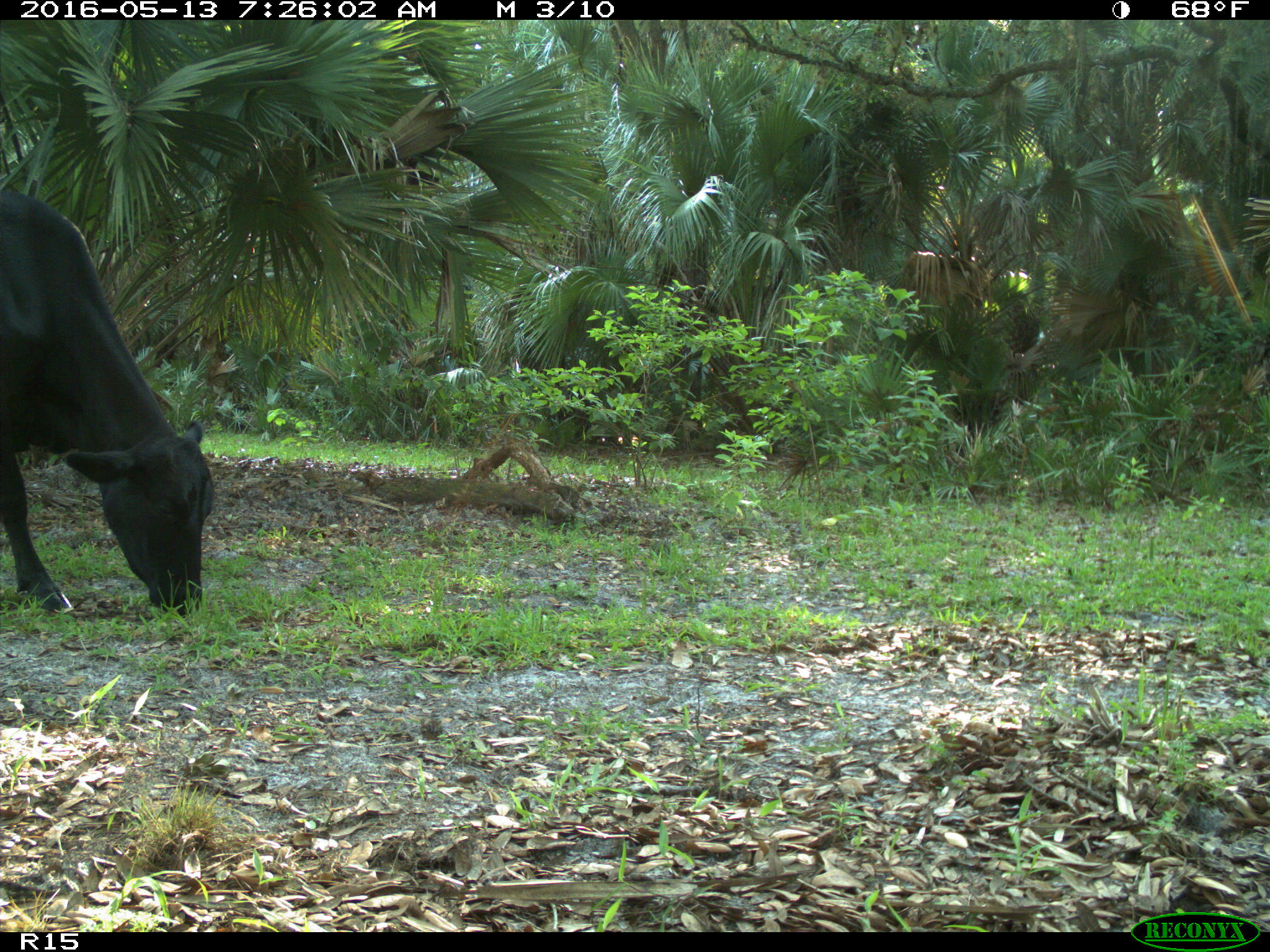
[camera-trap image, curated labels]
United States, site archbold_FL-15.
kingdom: Animalia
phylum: Chordata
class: Mammalia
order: Artiodactyla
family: Bovidae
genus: Bos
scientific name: Bos taurus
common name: domestic cow